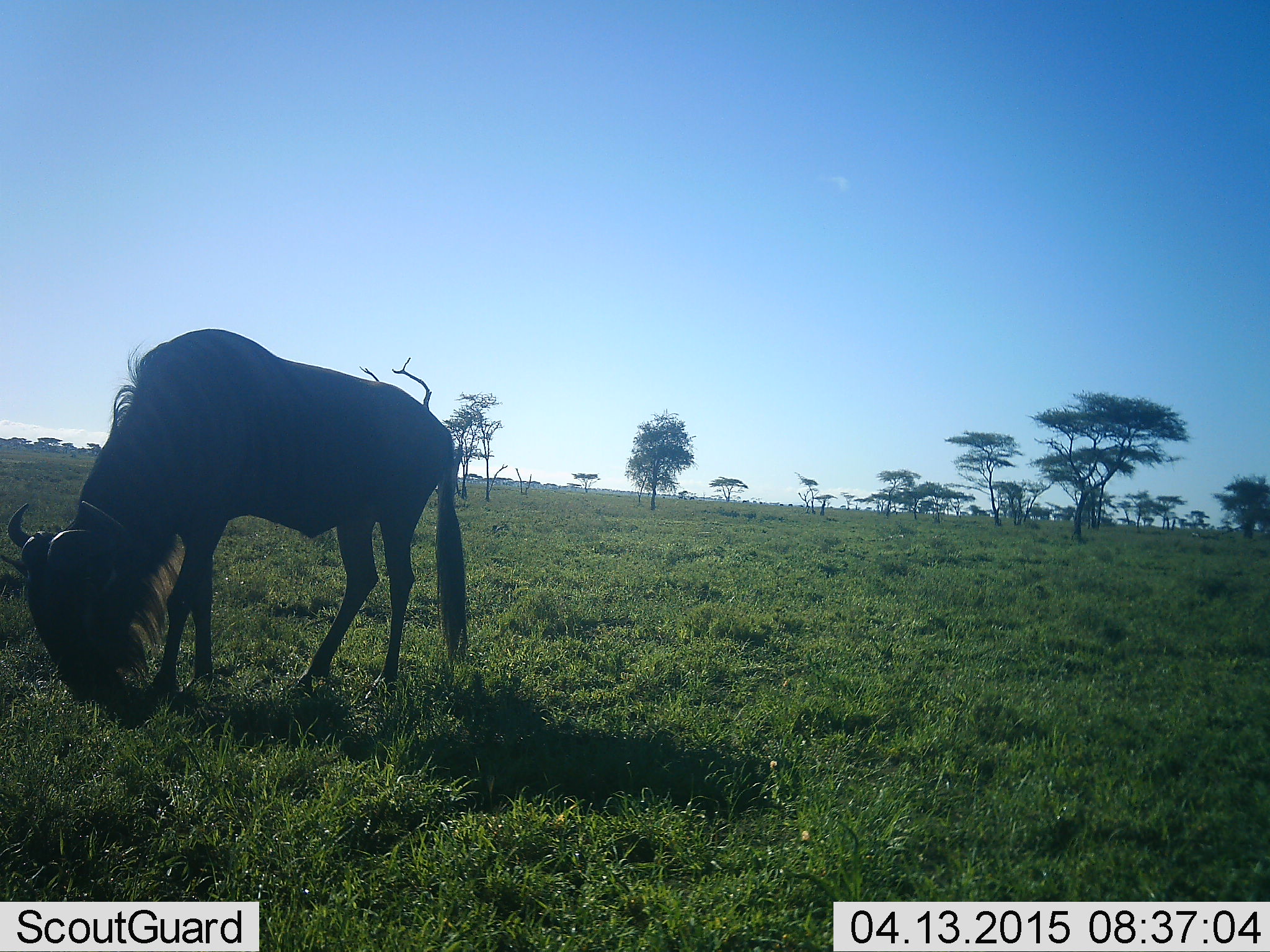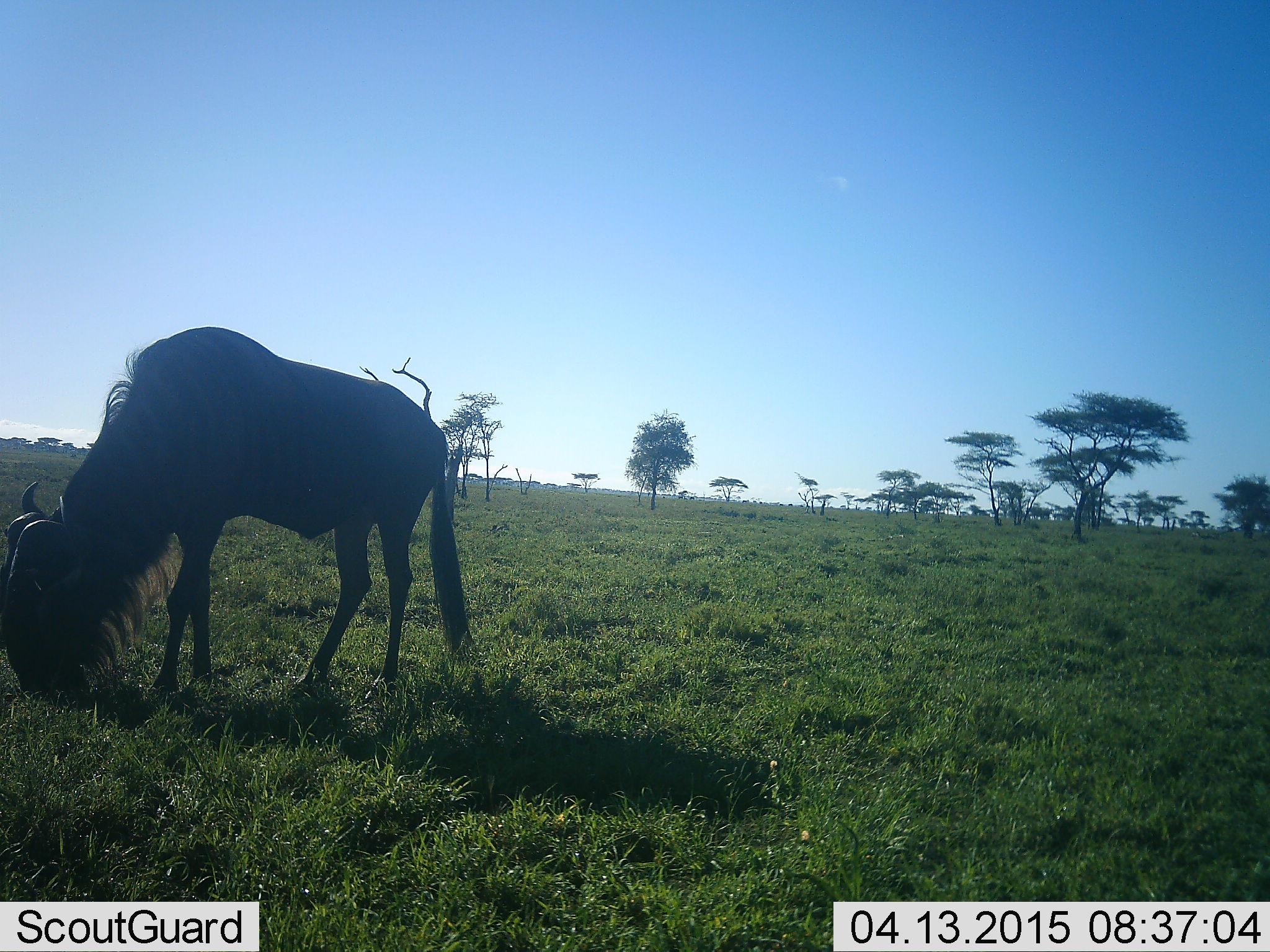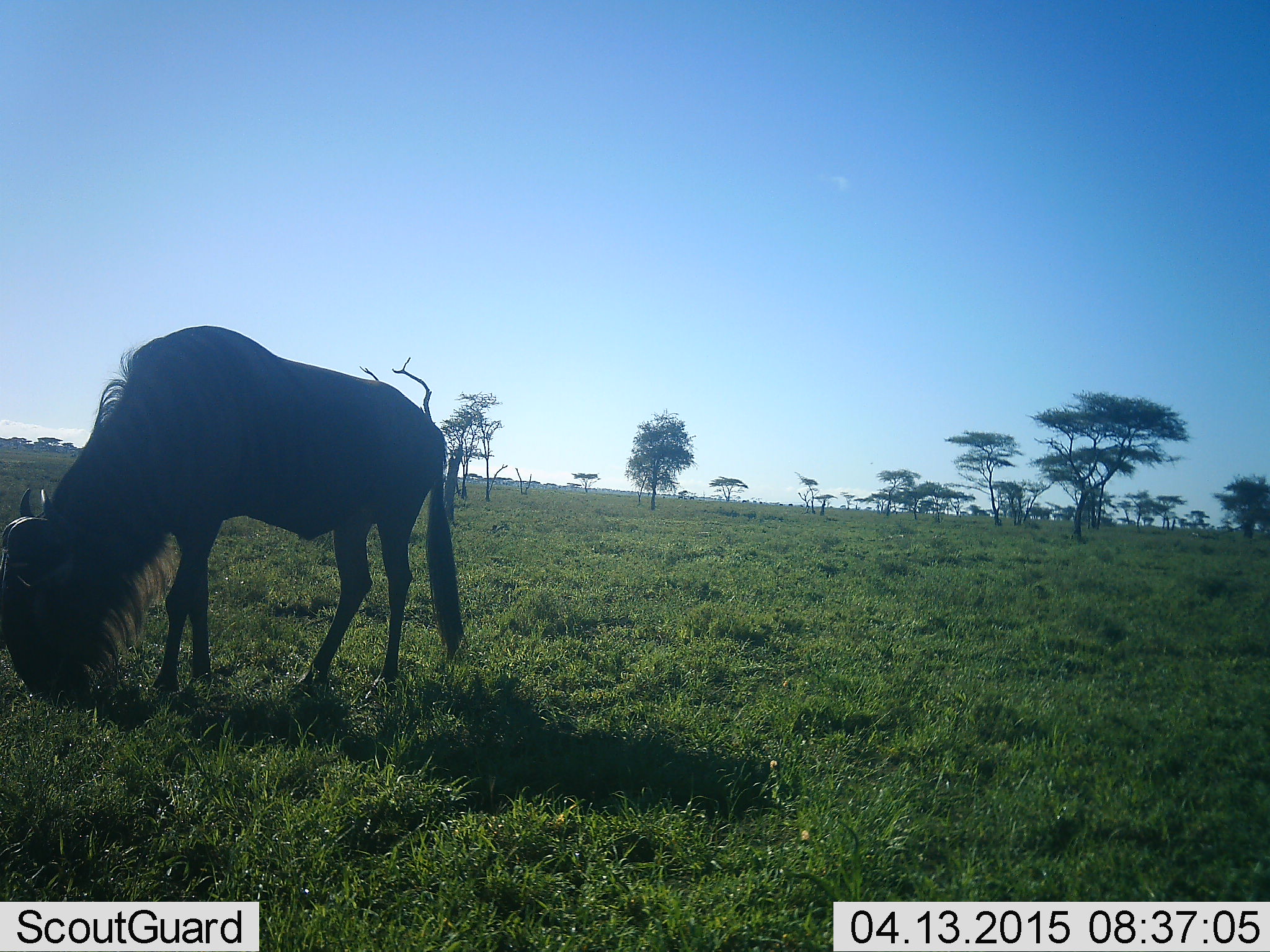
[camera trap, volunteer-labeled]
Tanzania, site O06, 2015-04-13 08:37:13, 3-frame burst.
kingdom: Animalia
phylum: Chordata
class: Mammalia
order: Artiodactyla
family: Bovidae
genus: Connochaetes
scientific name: Connochaetes taurinus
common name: blue wildebeest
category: wildebeest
Wildebeest (blue wildebeest) (Connochaetes taurinus), count 1. Behavior (volunteer vote fractions): standing 30%, resting 0%, moving 0%, interacting 0%. Young present (vote fraction): 0%. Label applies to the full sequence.